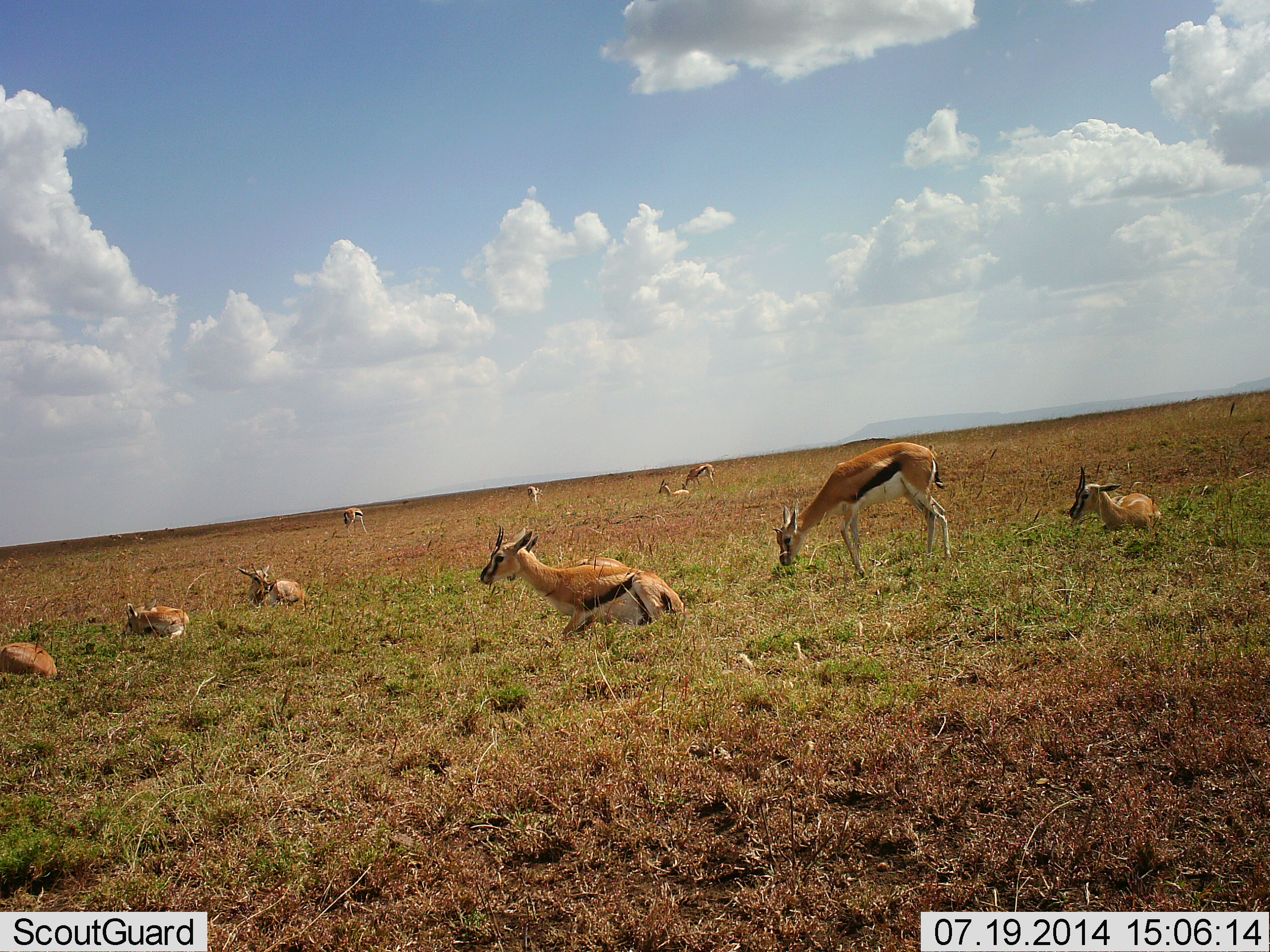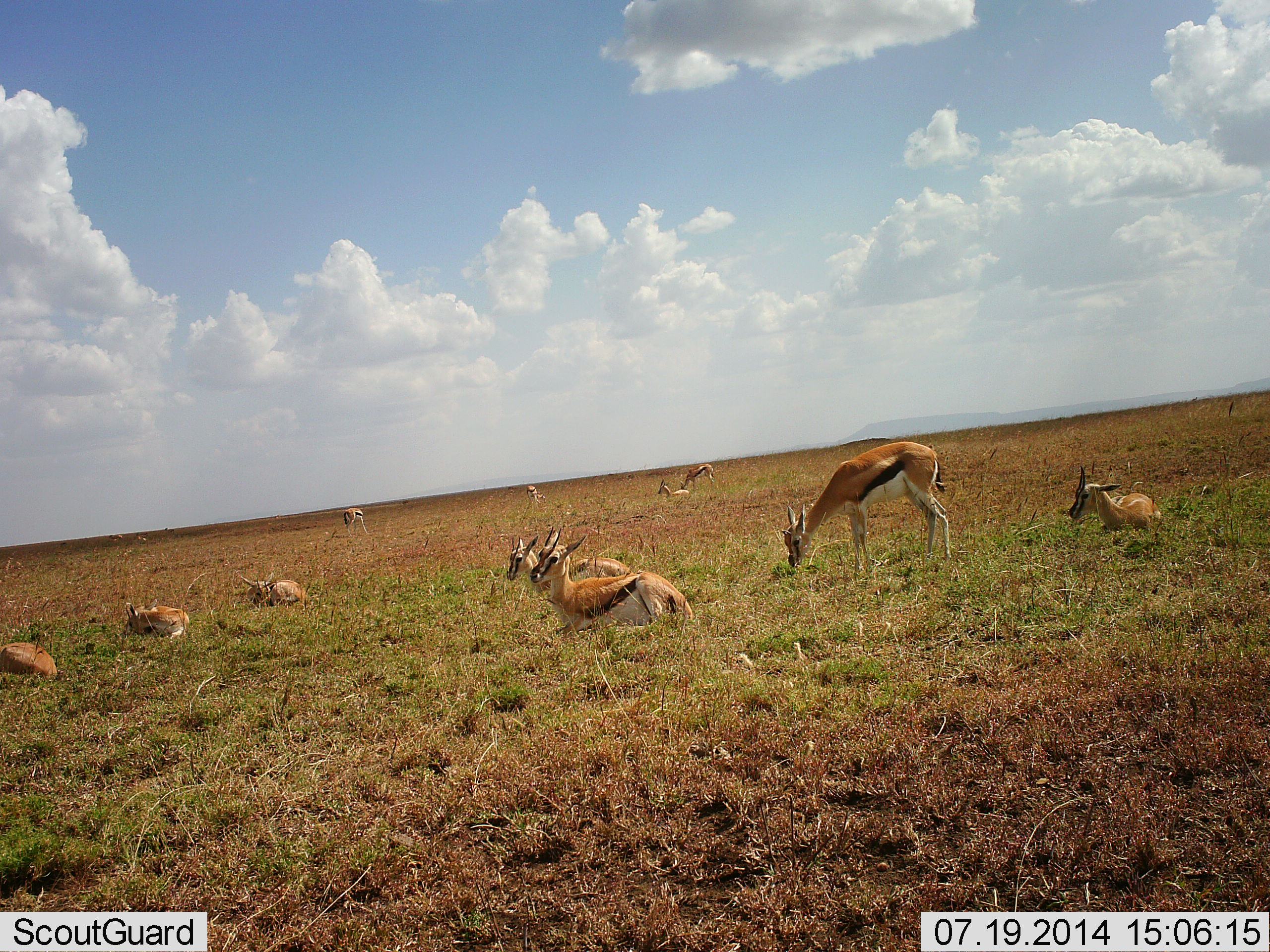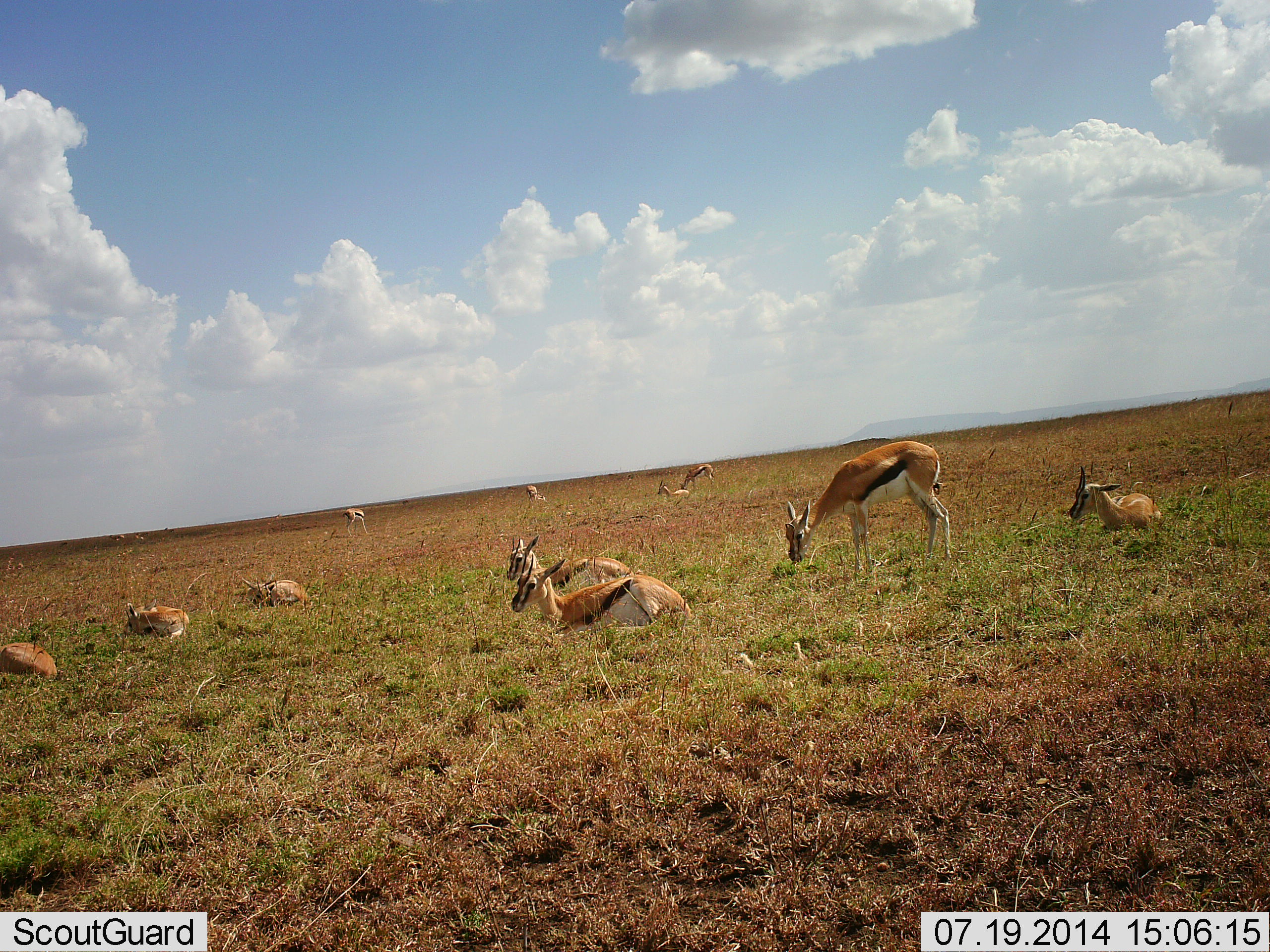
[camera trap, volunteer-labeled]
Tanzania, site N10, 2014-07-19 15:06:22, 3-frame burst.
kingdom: Animalia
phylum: Chordata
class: Mammalia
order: Artiodactyla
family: Bovidae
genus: Eudorcas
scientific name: Eudorcas thomsonii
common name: thomson's gazelle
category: gazellethomsons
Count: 11-50.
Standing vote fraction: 40%.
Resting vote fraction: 100%.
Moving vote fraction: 0%.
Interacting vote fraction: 0%.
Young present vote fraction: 10%.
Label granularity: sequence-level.